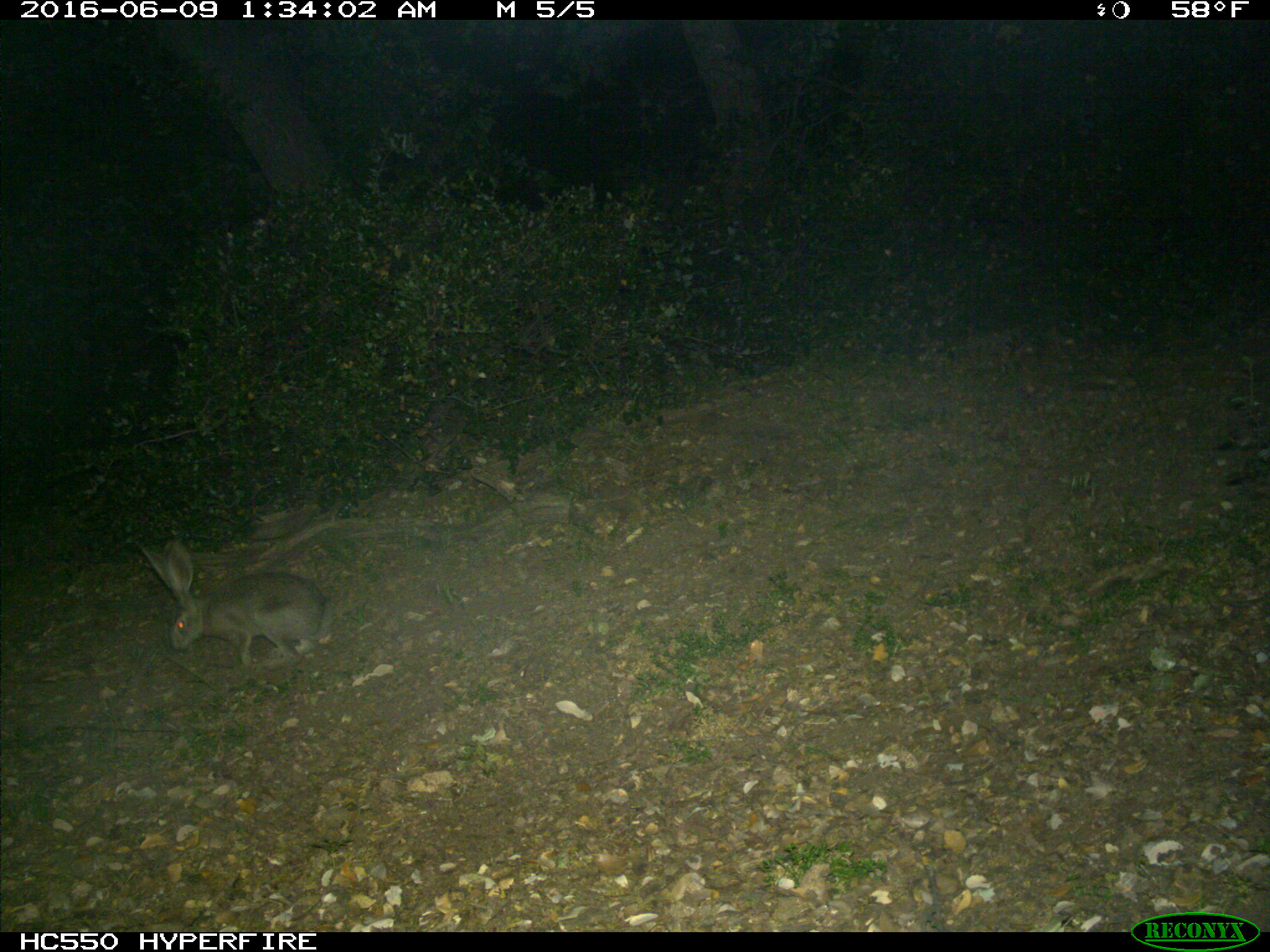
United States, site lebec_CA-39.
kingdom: Animalia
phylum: Chordata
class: Mammalia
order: Lagomorpha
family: Leporidae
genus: Lepus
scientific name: Lepus californicus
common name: black-tailed jackrabbit